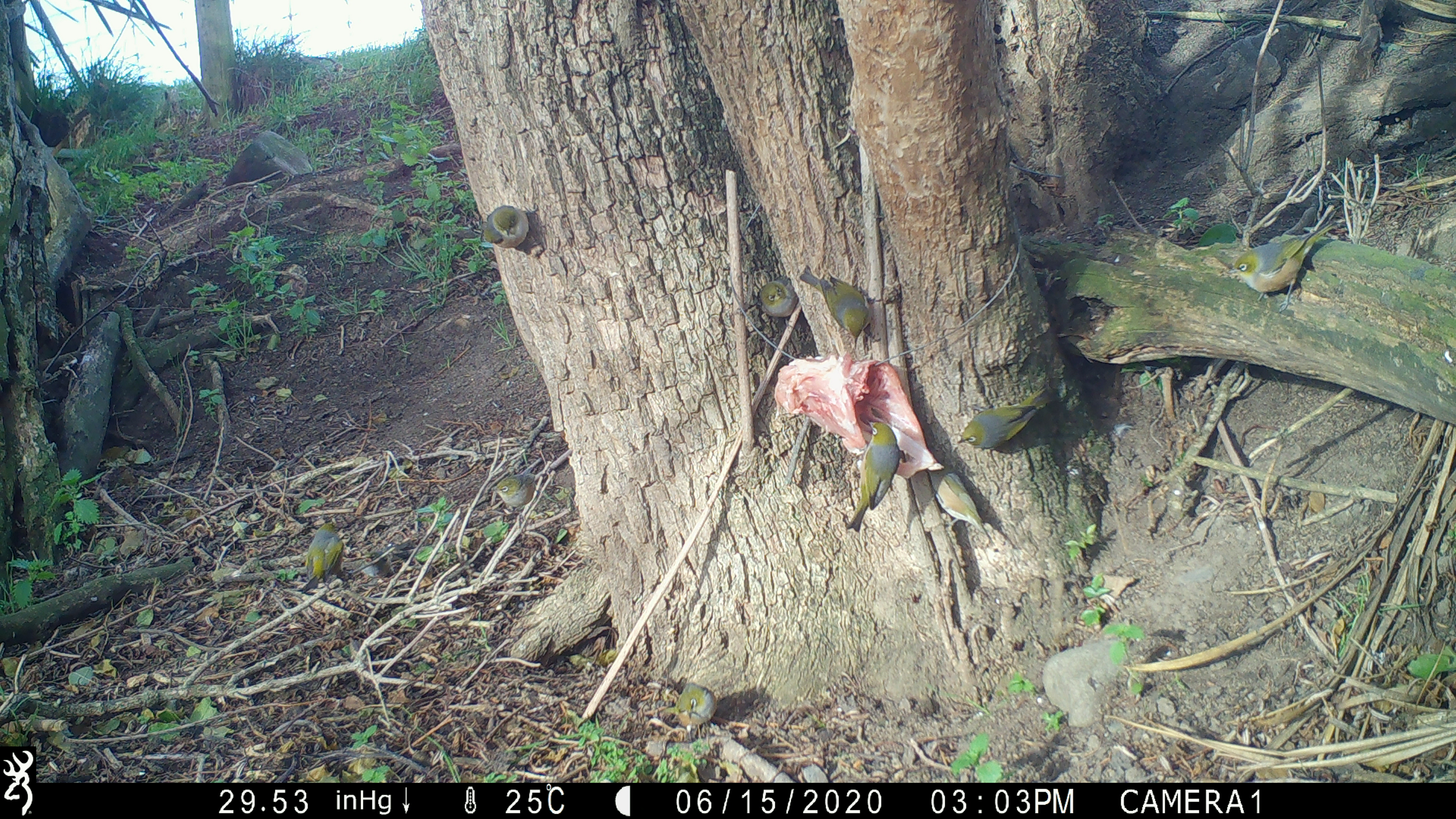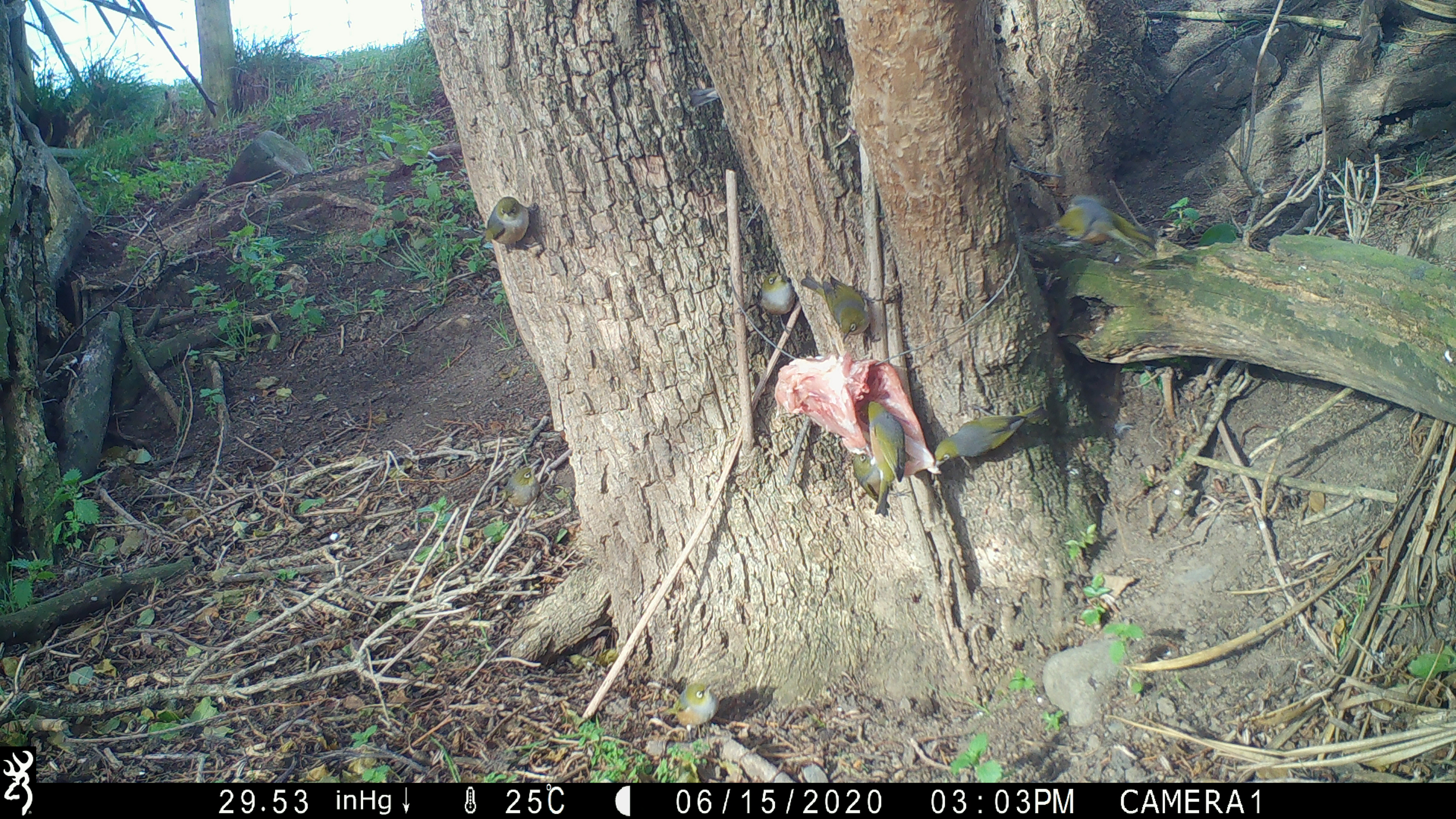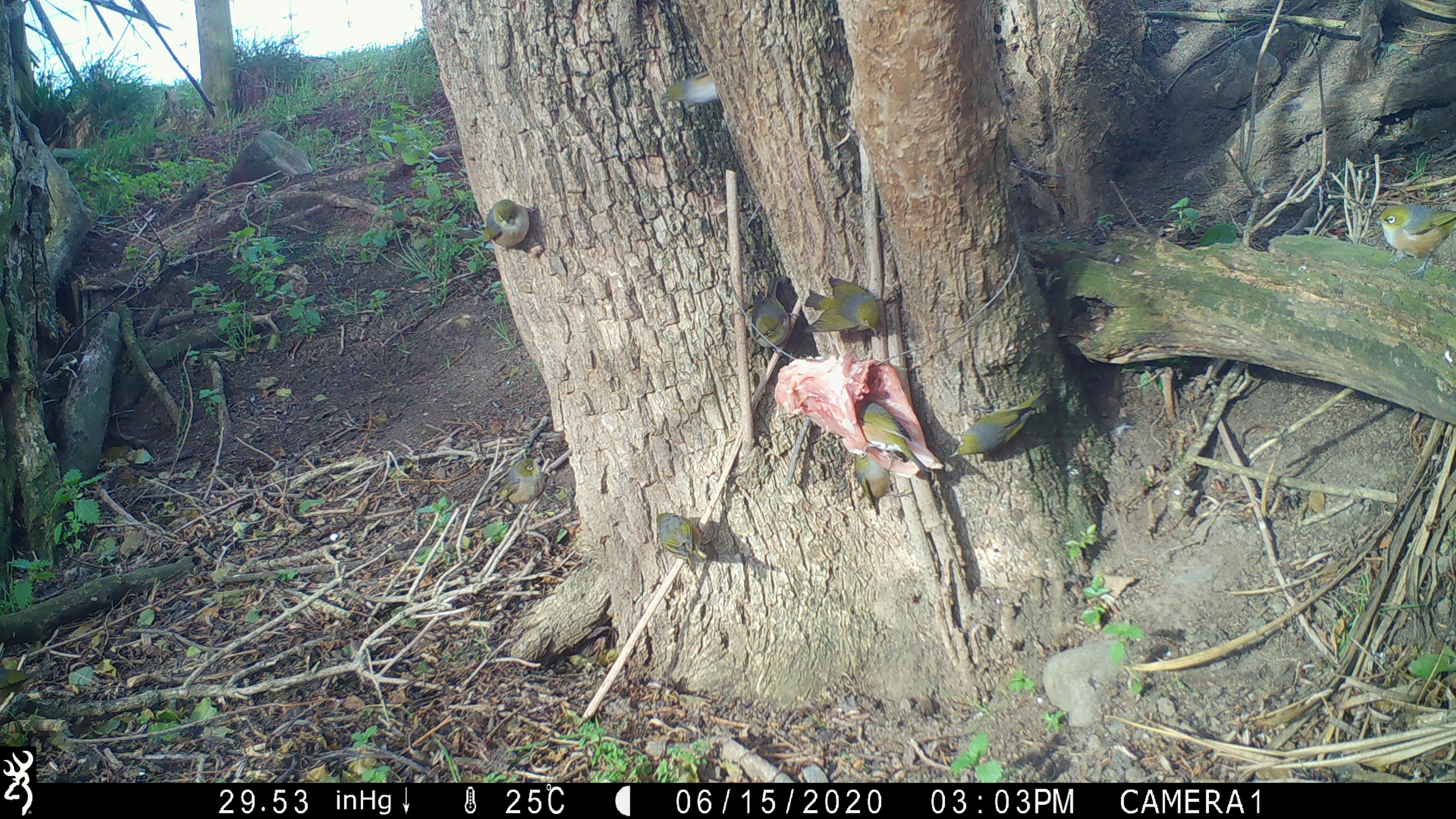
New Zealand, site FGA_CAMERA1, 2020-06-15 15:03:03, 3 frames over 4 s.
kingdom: Animalia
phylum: Chordata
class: Aves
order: Passeriformes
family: Zosteropidae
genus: Zosterops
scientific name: Zosterops lateralis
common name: silvereye